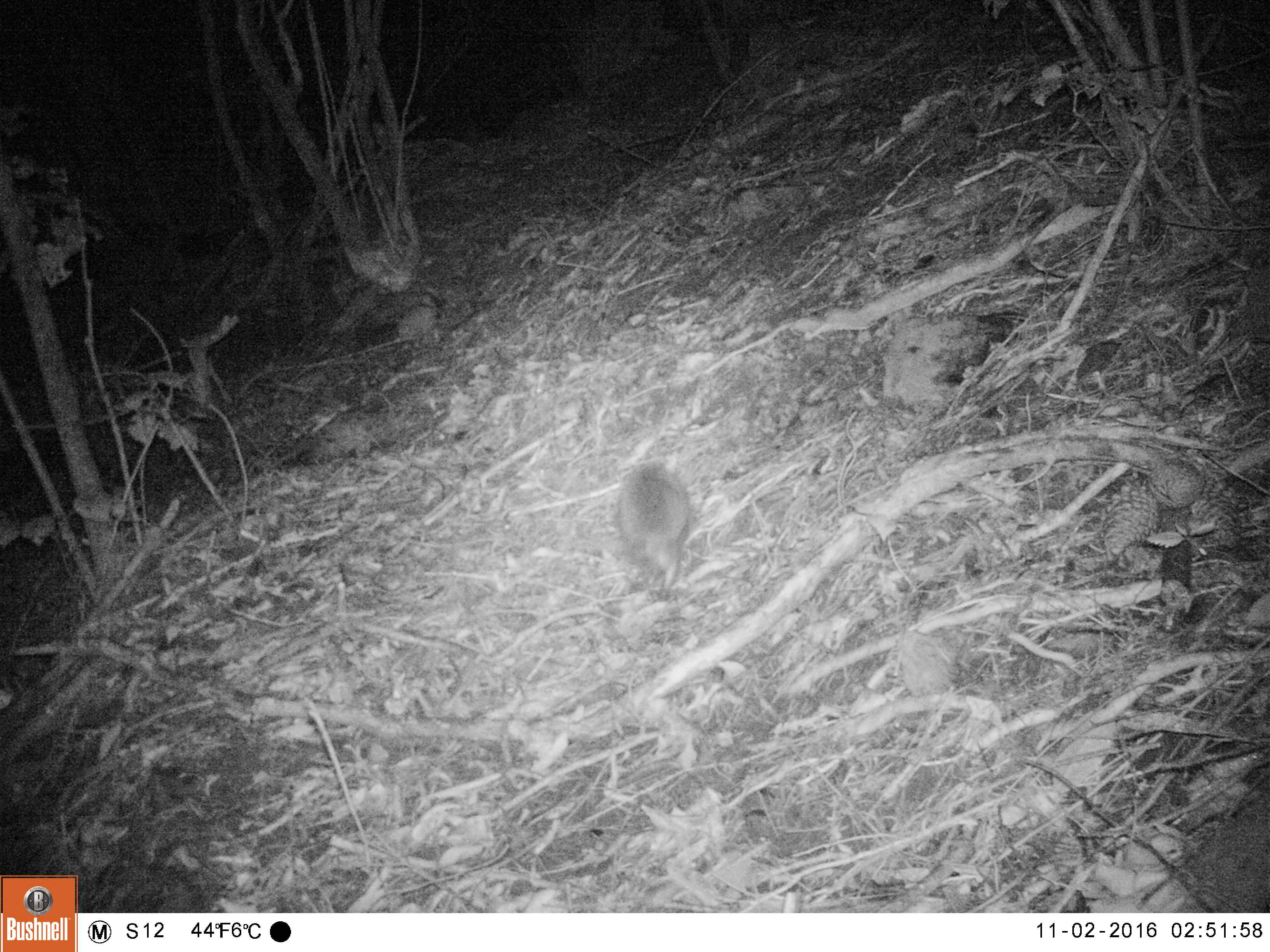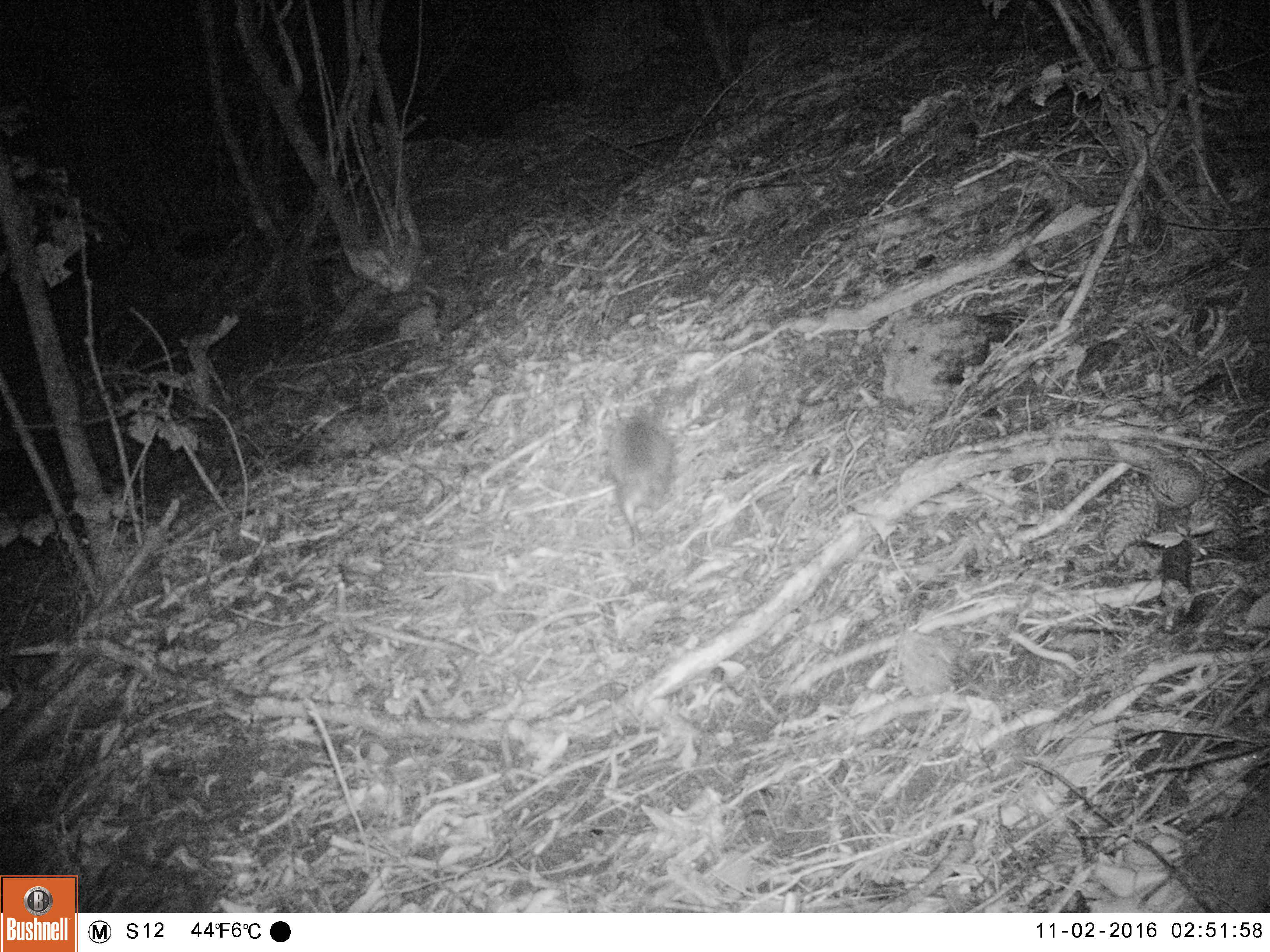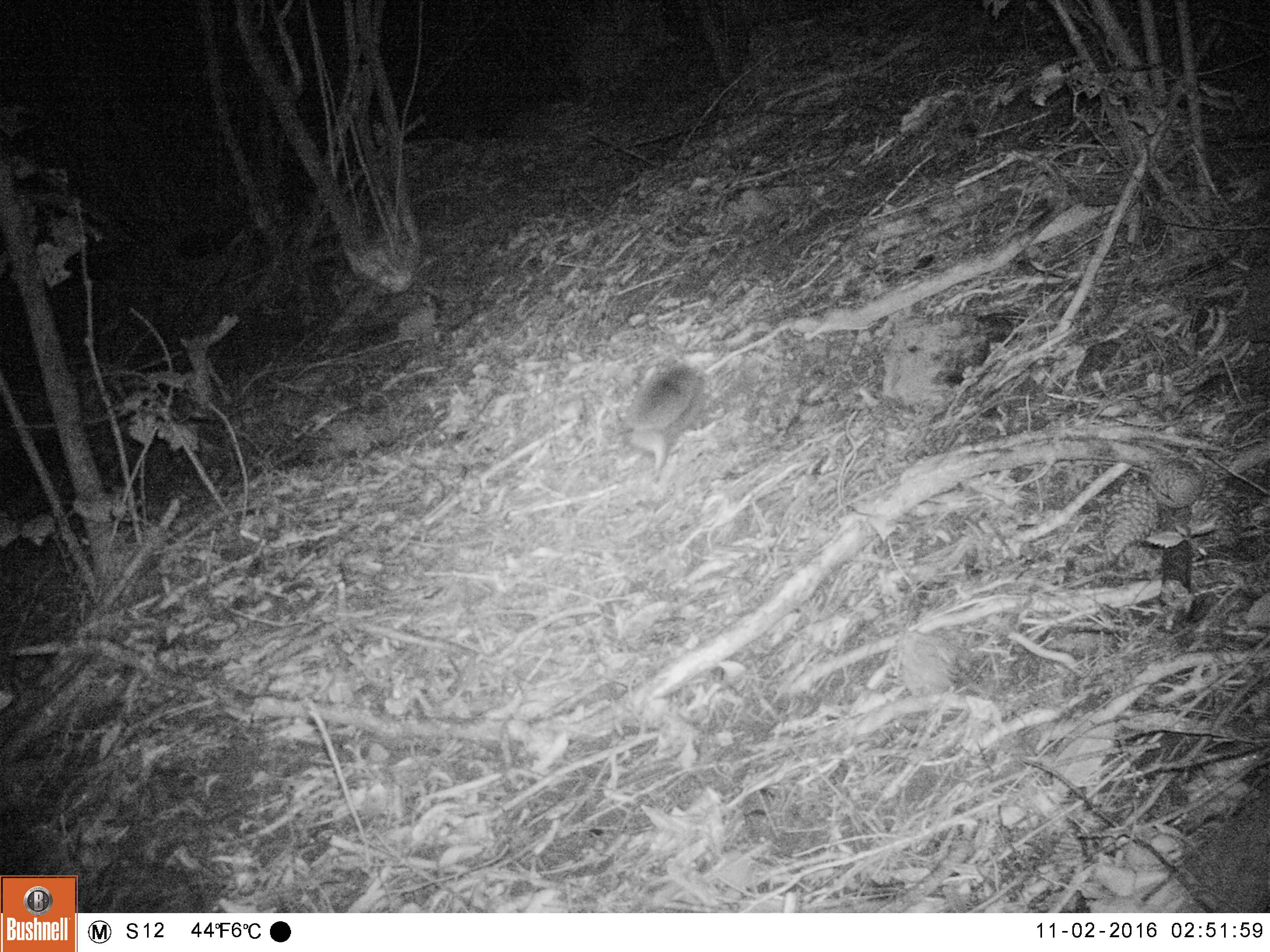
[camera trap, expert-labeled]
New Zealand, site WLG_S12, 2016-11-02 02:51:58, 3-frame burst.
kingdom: Animalia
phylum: Chordata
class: Mammalia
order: Eulipotyphla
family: Erinaceidae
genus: Erinaceus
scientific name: Erinaceus europaeus europaeus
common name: european hedgehog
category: hedgehog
Hedgehog (european hedgehog) (Erinaceus europaeus europaeus).